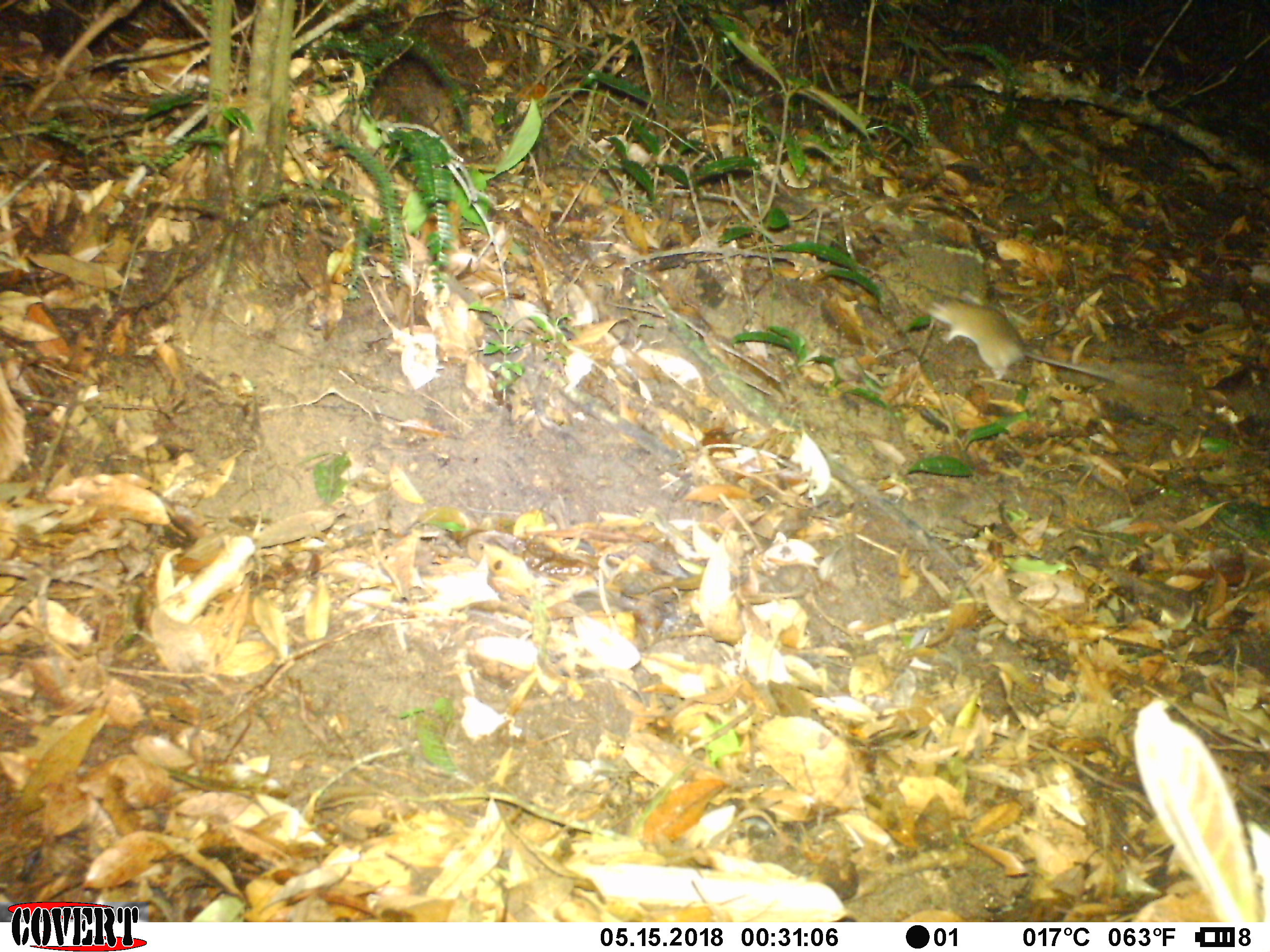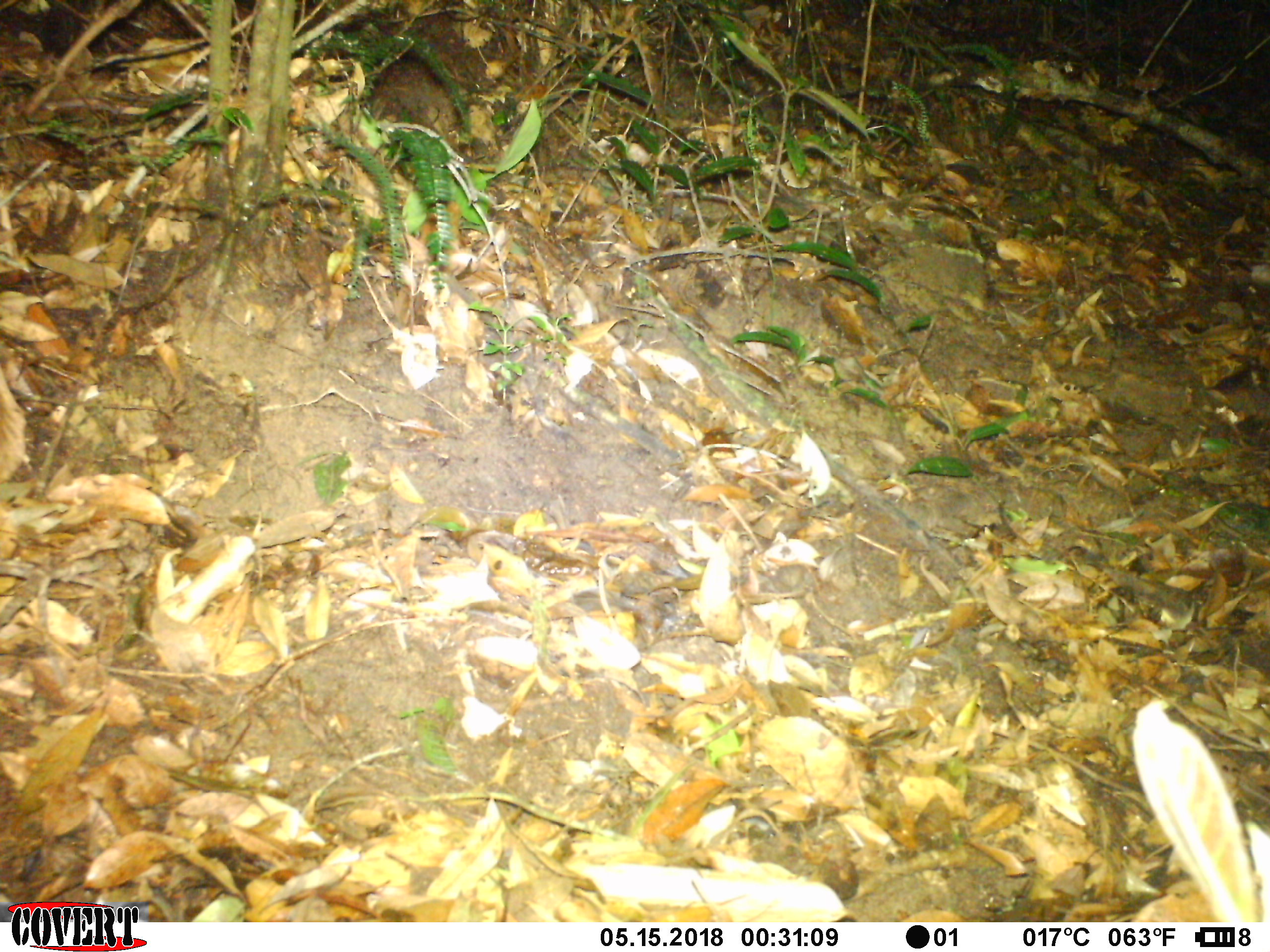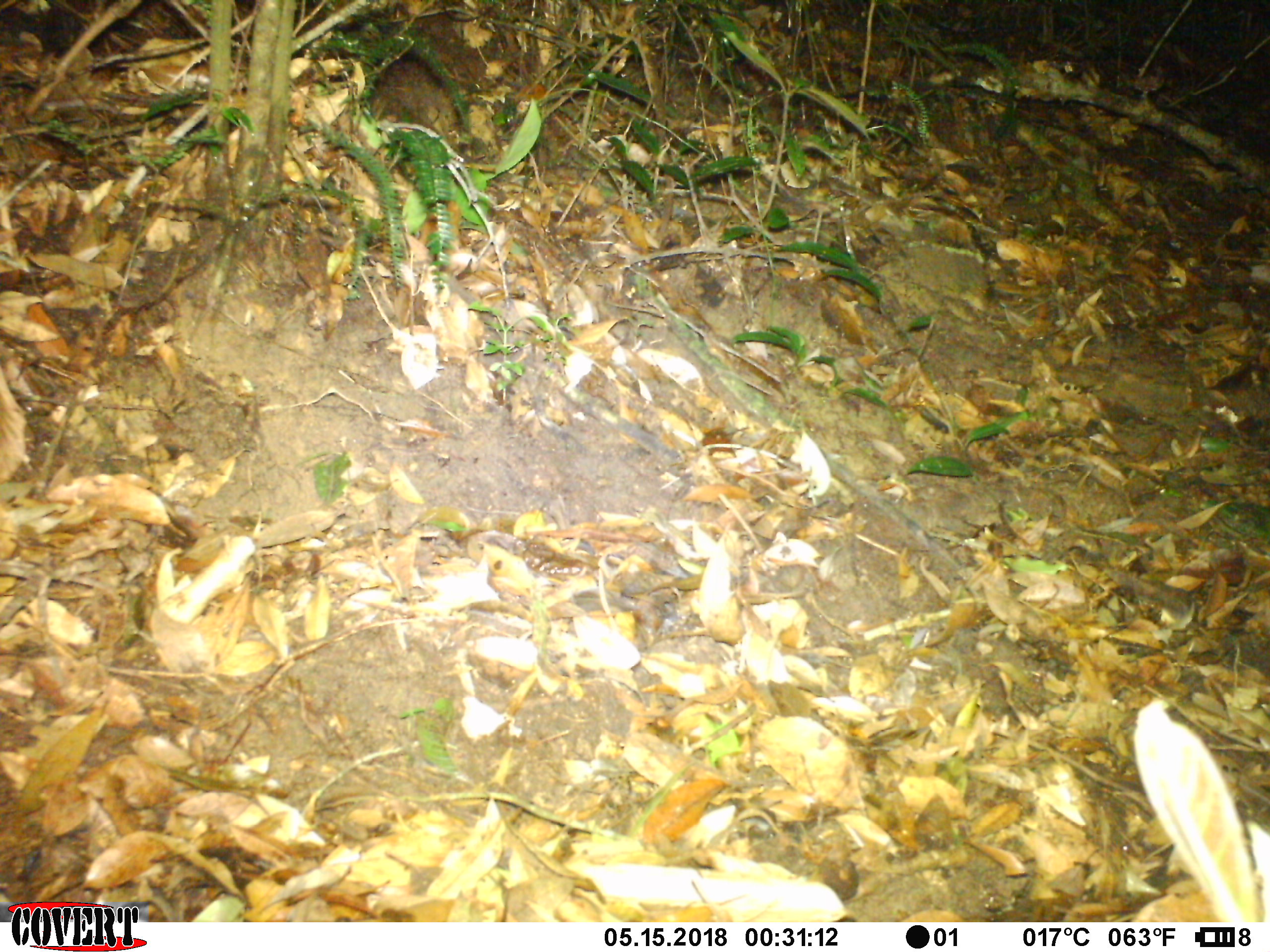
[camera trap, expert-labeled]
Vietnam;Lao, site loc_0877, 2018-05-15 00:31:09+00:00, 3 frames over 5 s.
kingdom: Animalia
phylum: Chordata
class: Mammalia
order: Rodentia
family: Muridae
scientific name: Muridae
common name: old-world mice and rats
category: unidentified murid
Unidentified murid (old-world mice and rats) (Muridae). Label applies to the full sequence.